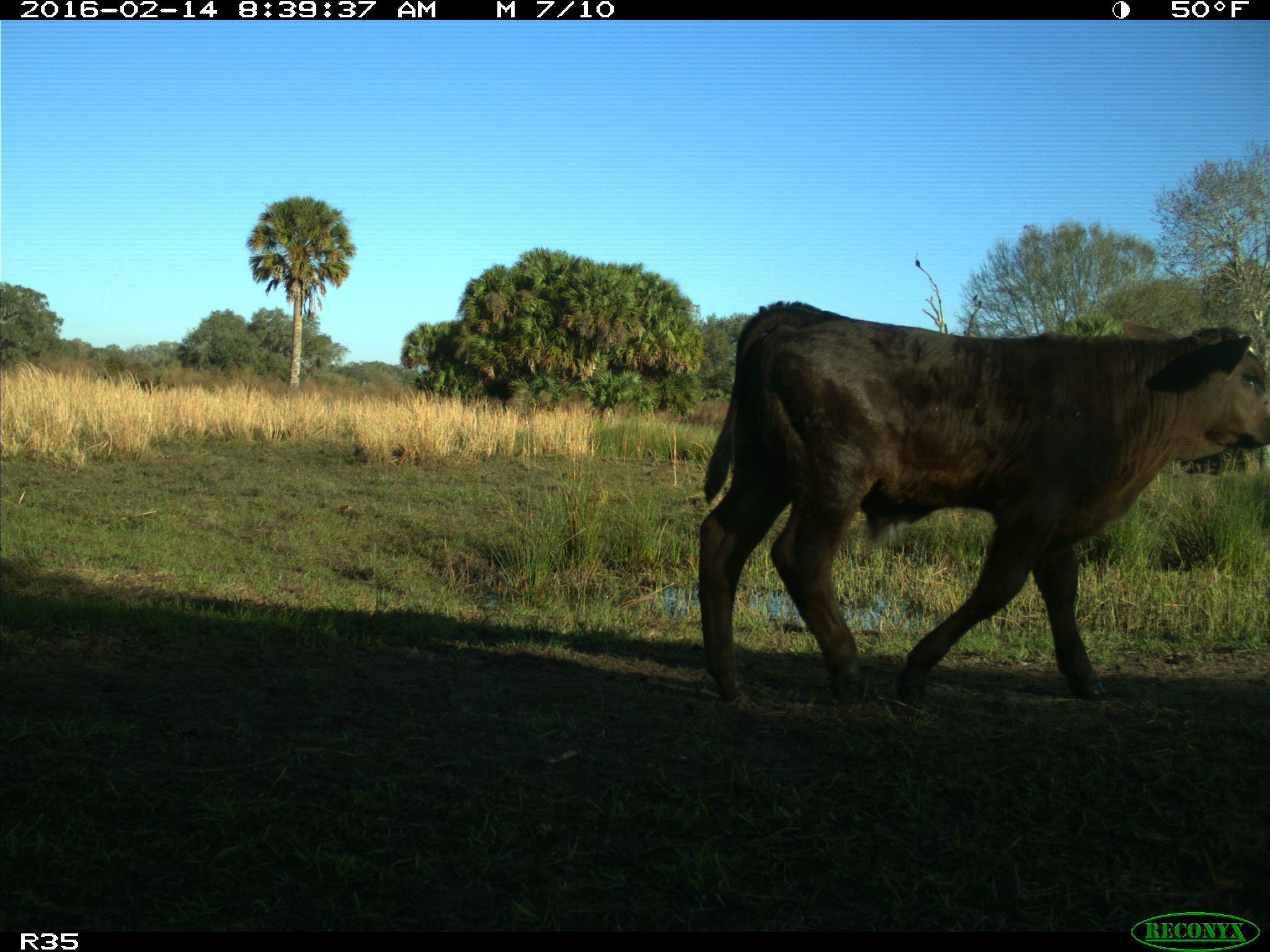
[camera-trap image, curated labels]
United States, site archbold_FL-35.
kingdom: Animalia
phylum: Chordata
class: Mammalia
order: Artiodactyla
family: Bovidae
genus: Bos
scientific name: Bos taurus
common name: domestic cow